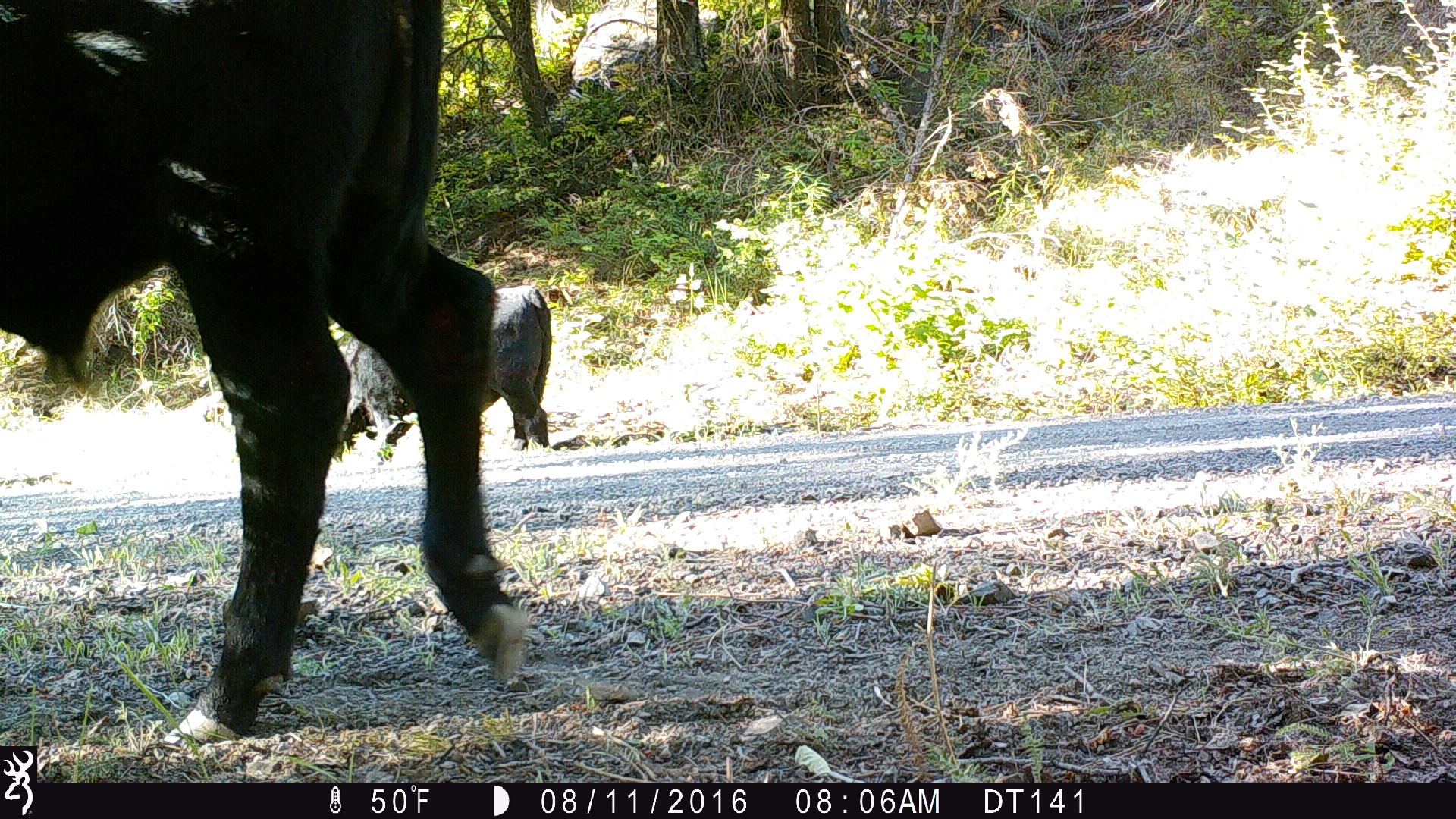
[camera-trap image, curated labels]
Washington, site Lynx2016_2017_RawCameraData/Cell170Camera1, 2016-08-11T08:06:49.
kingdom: Animalia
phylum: Chordata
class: Mammalia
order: Artiodactyla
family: Bovidae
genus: Bos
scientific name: Bos taurus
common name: domestic cattle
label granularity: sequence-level